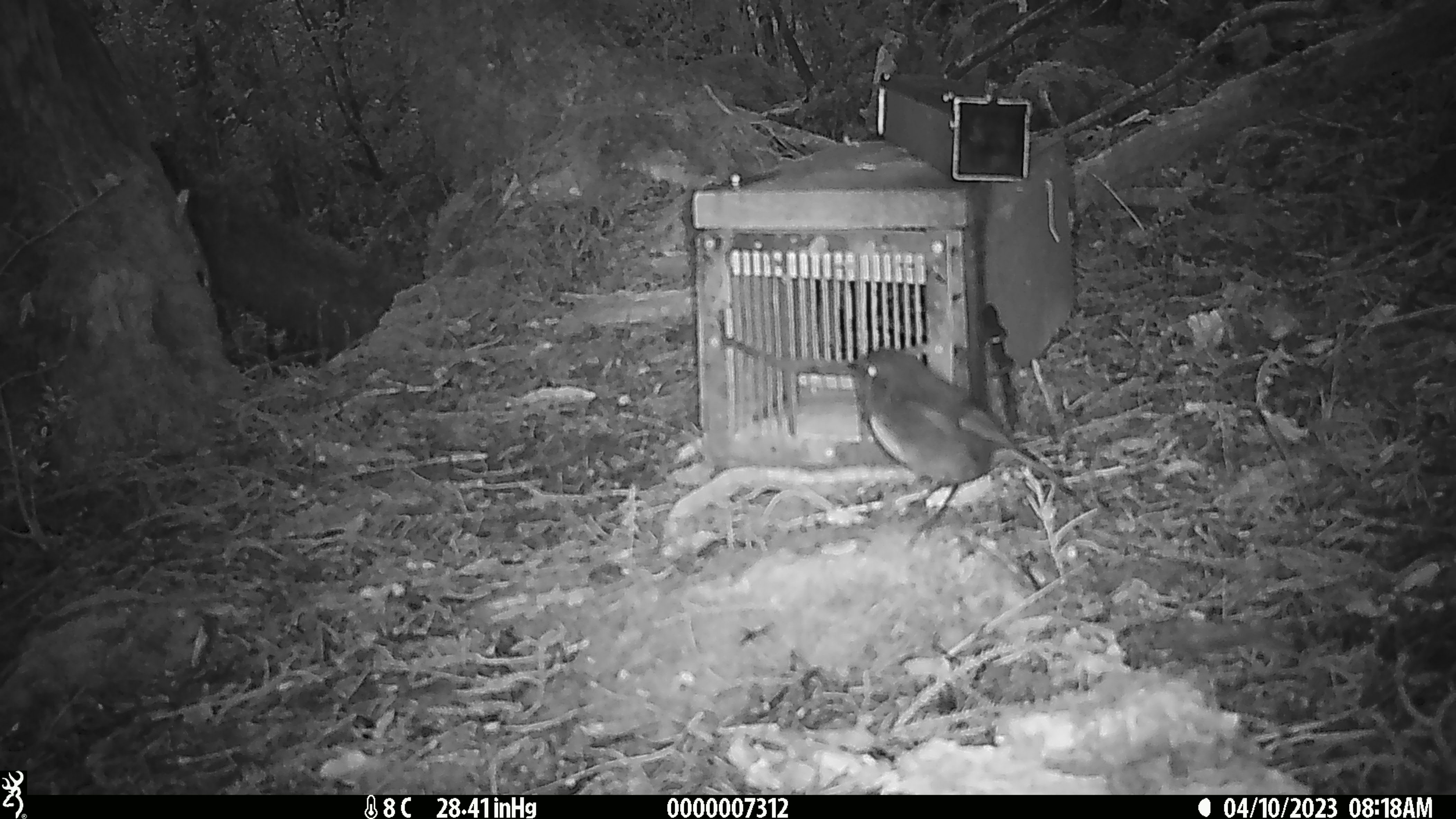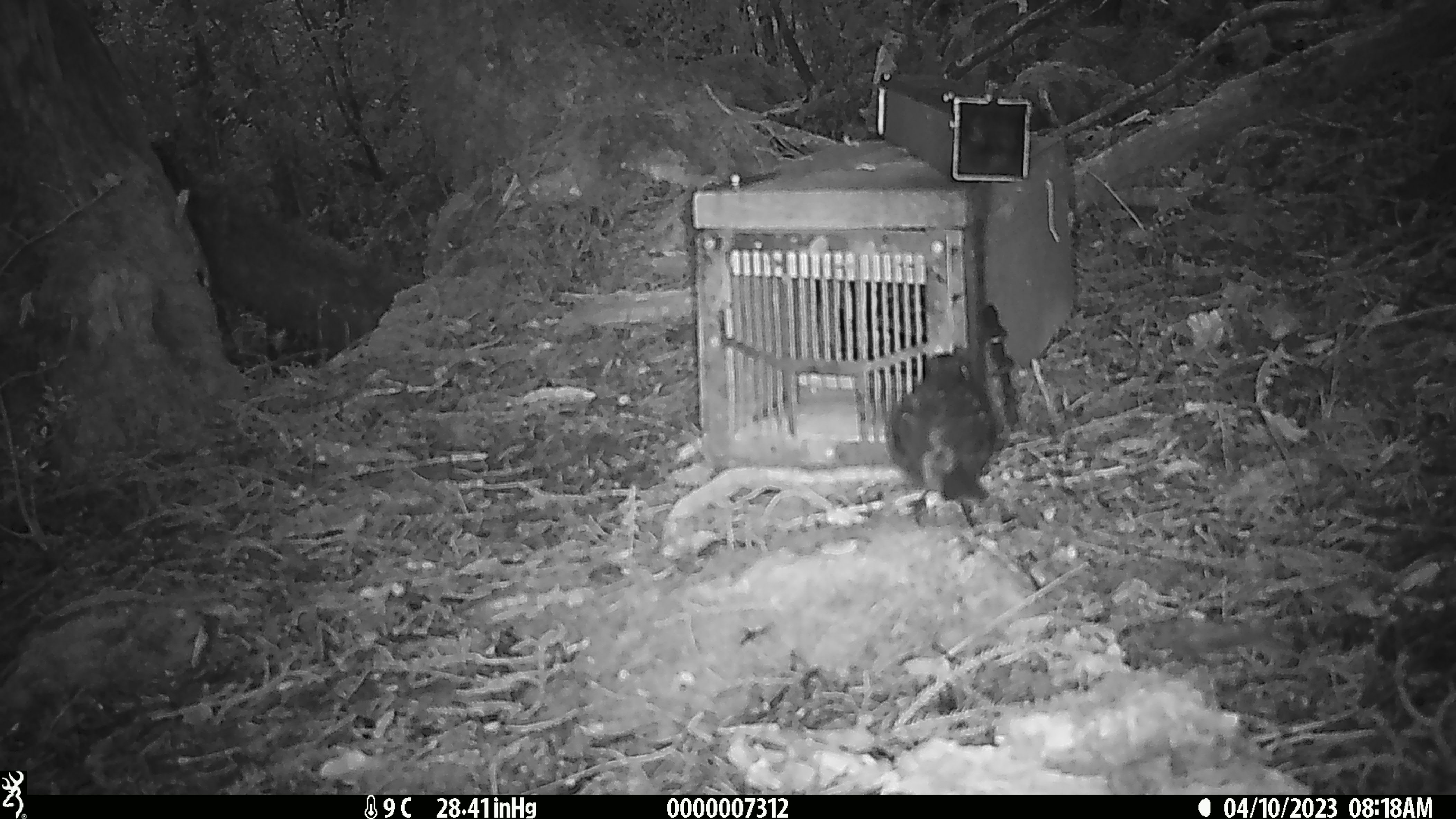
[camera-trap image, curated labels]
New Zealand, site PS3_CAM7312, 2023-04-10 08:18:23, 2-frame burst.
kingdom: Animalia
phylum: Chordata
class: Aves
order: Passeriformes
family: Petroicidae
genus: Petroica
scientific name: Petroica australis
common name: new zealand robin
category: robin